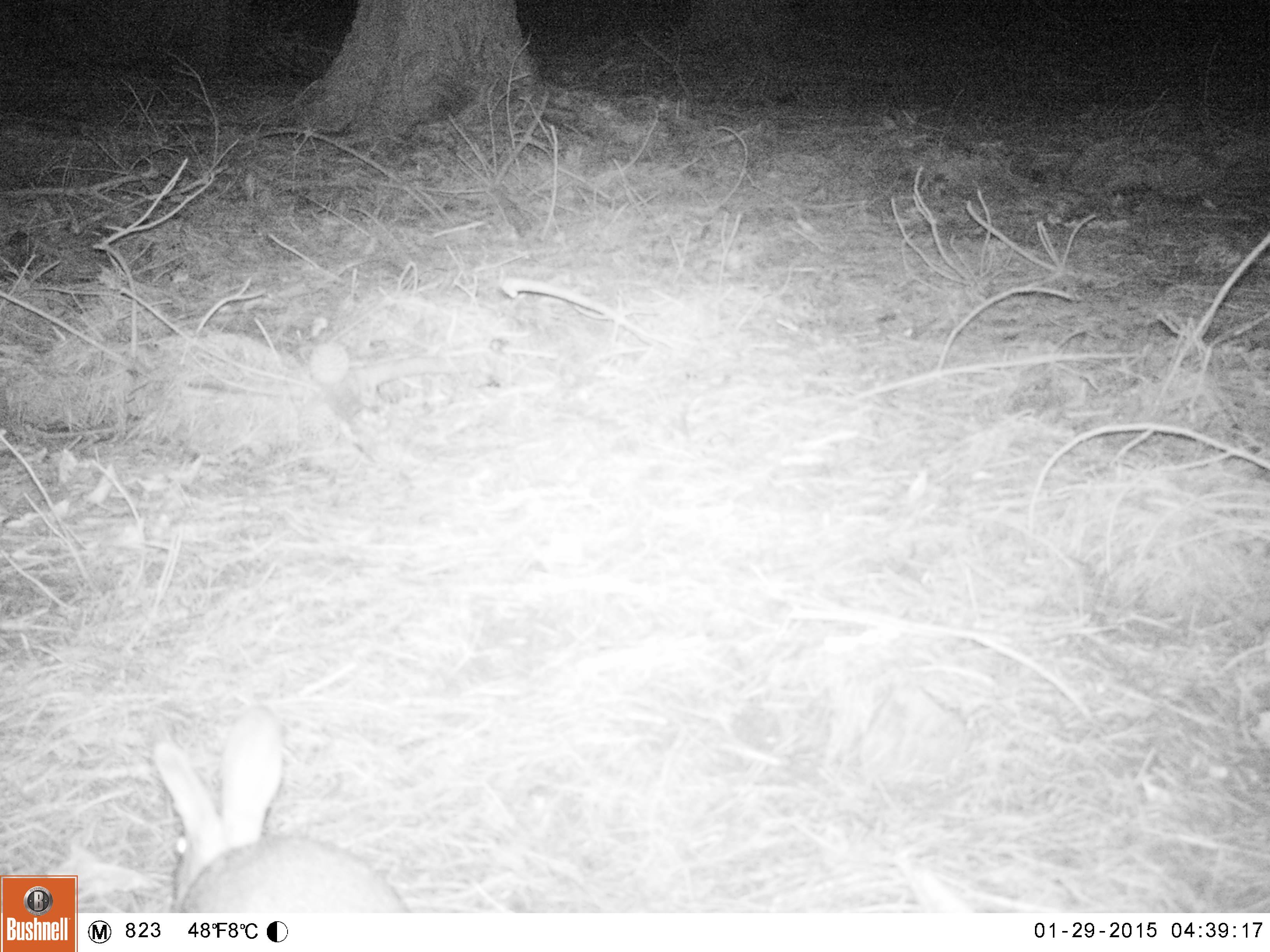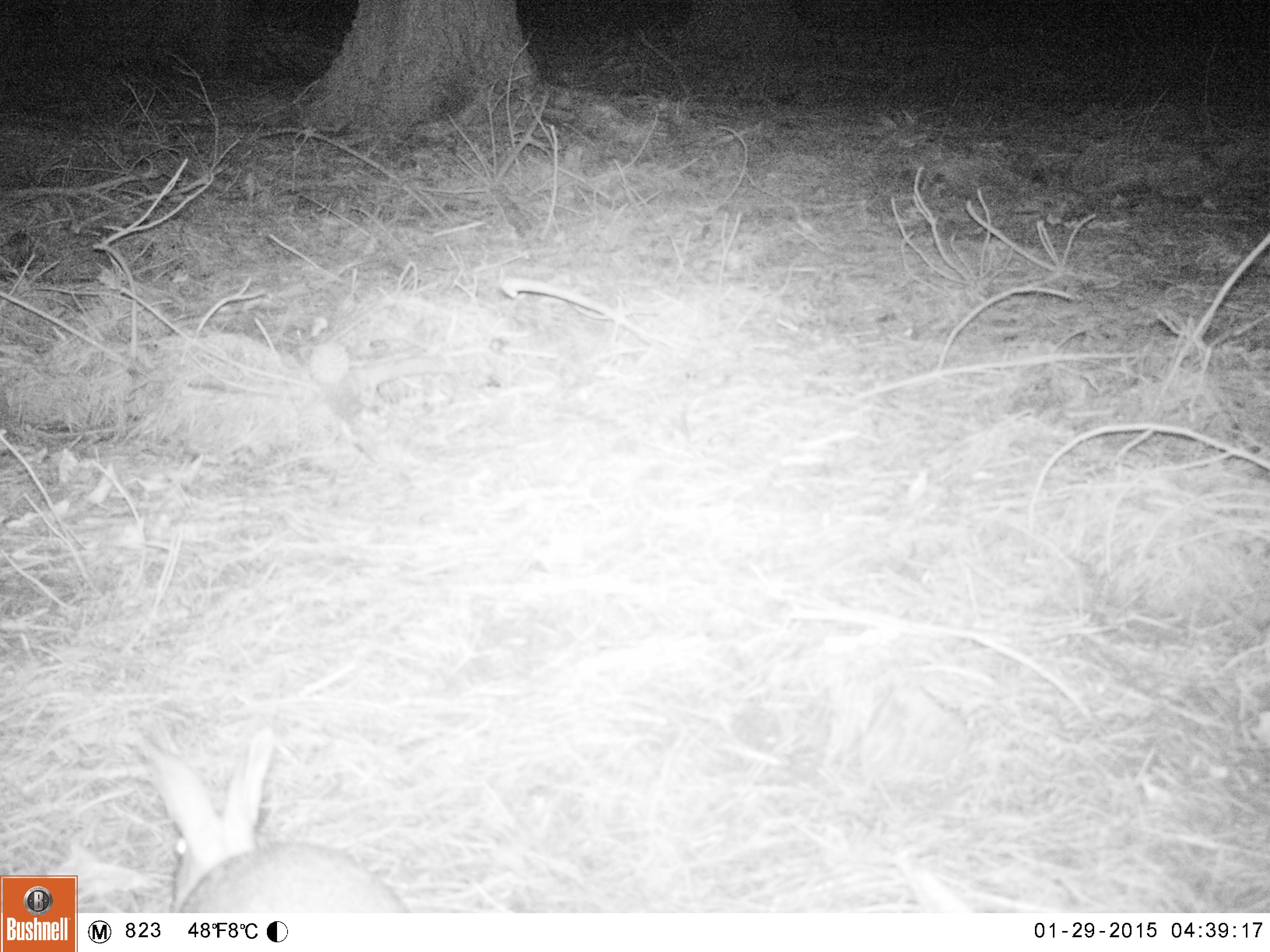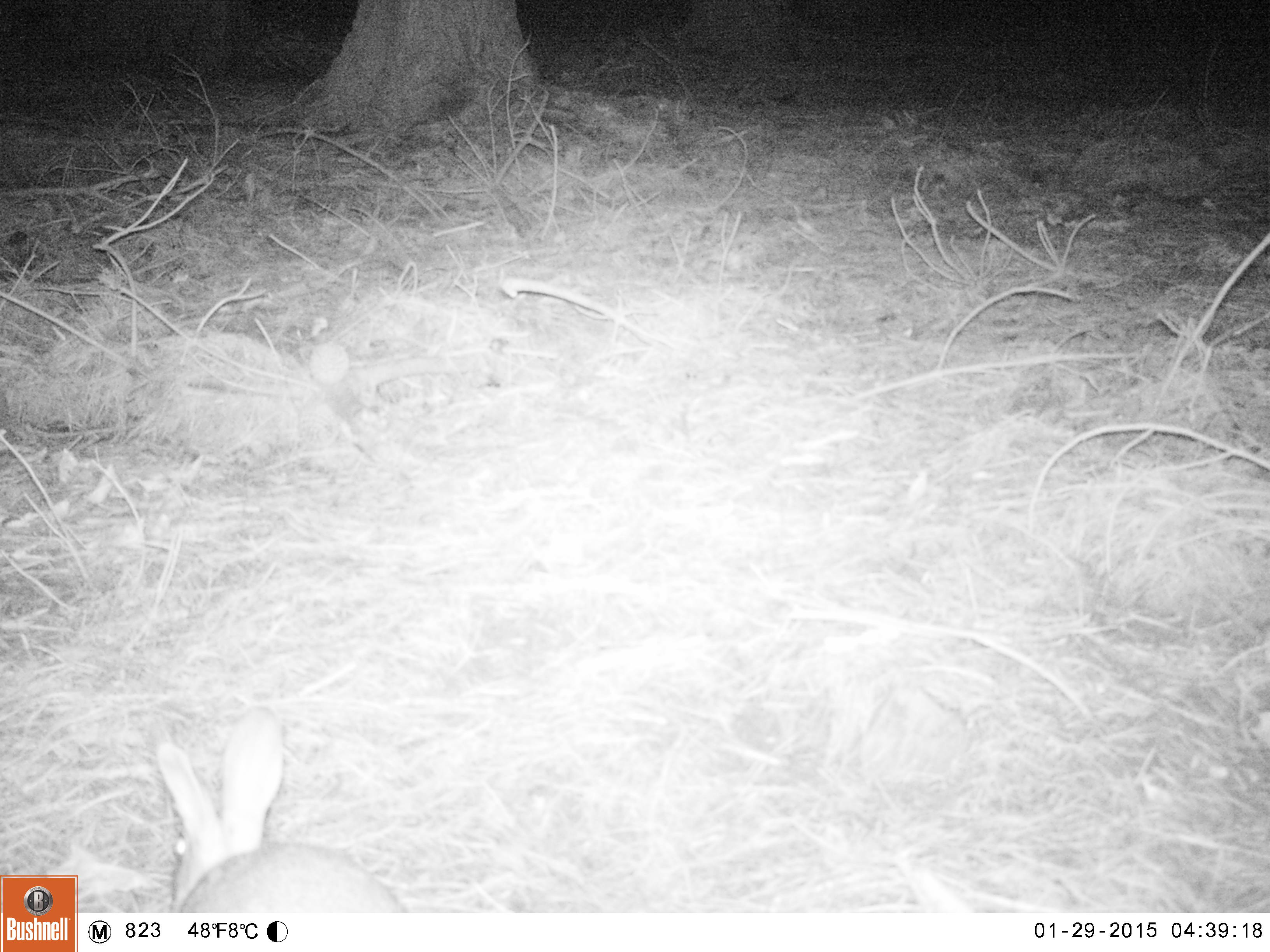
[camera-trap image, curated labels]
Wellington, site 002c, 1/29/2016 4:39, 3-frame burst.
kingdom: Animalia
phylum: Chordata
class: Mammalia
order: Lagomorpha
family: Leporidae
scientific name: Leporidae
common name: rabbit